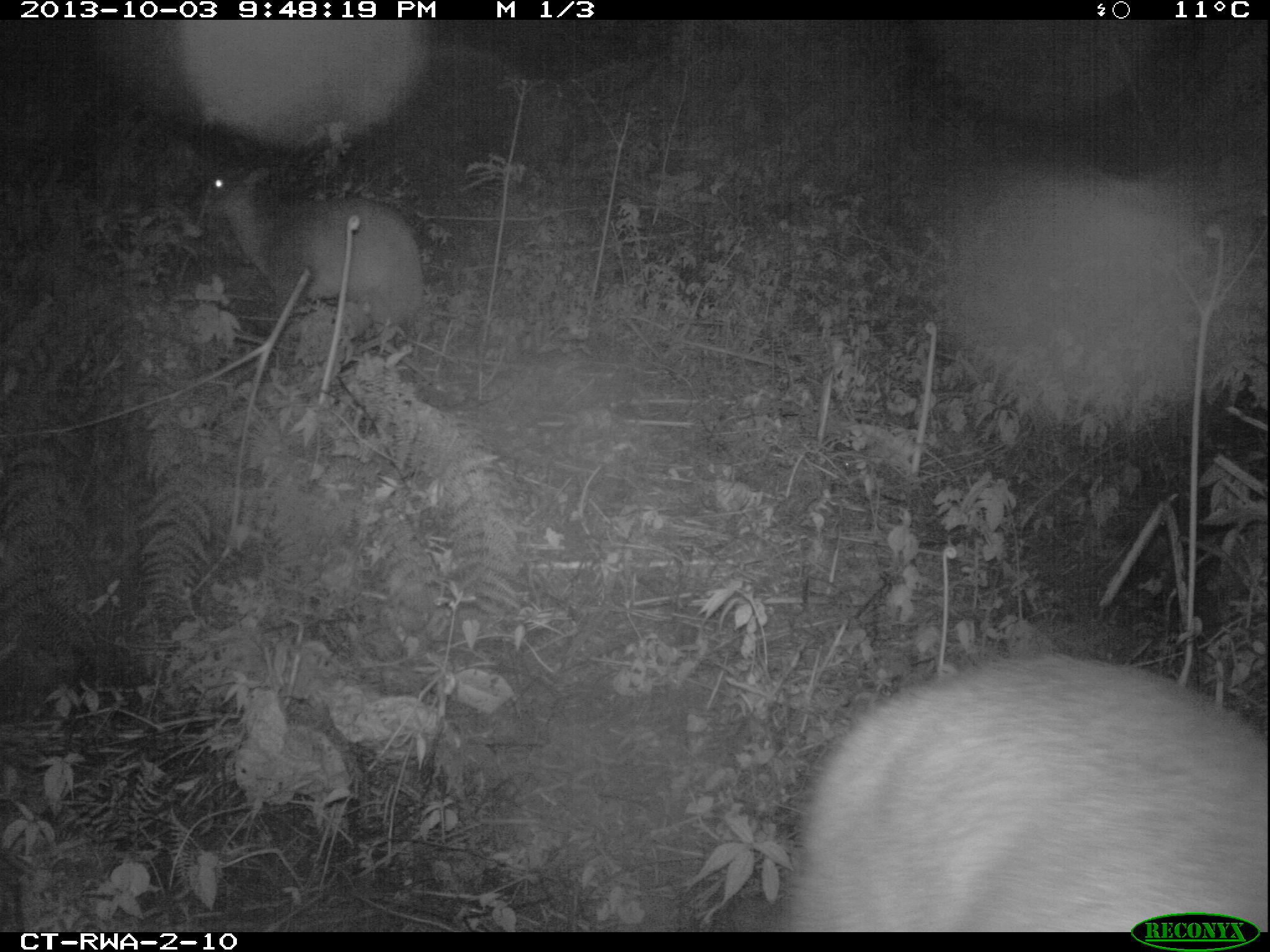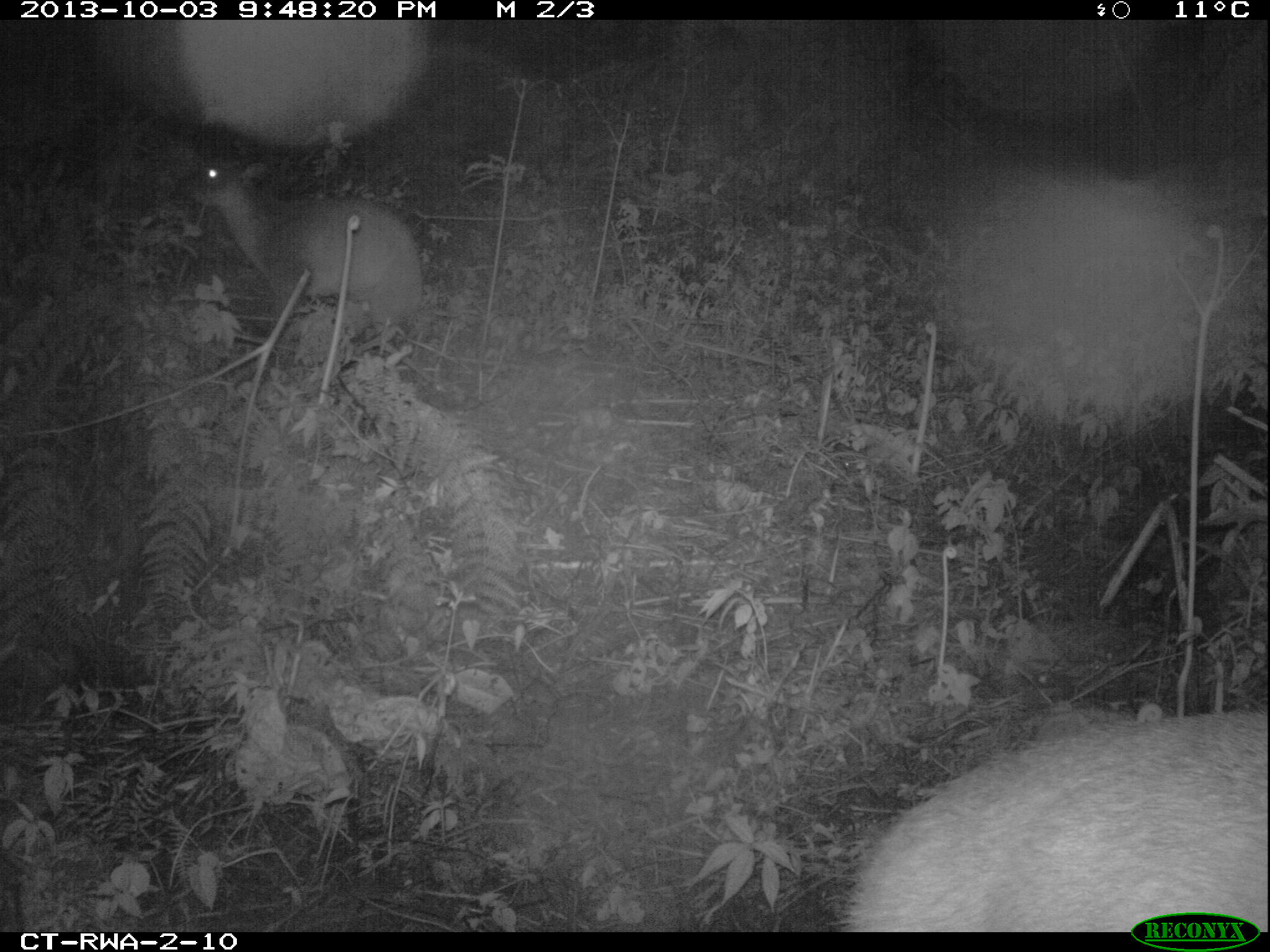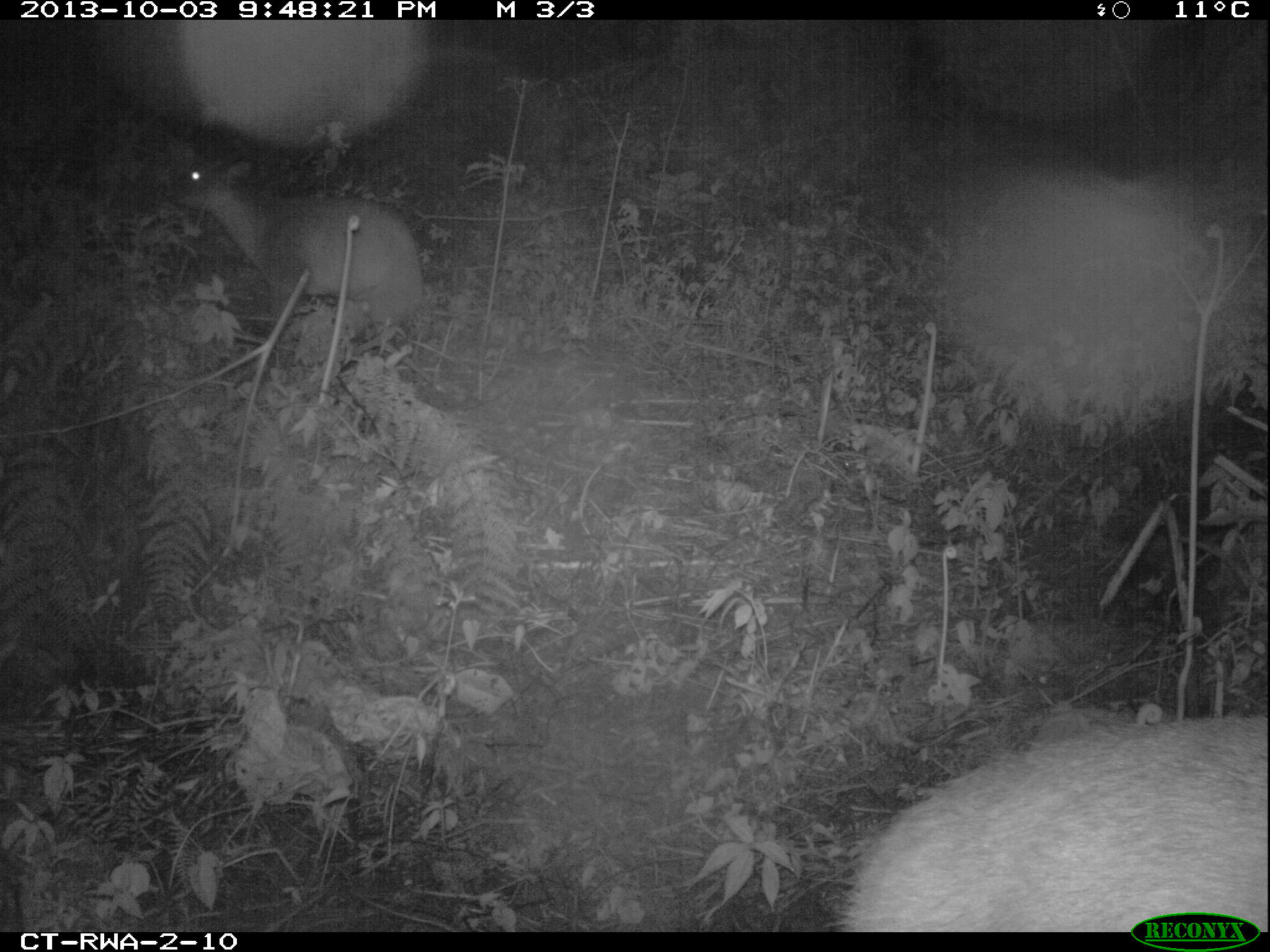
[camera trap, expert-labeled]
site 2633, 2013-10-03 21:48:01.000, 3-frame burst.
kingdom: Animalia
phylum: Chordata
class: Mammalia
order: Artiodactyla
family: Bovidae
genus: Cephalophus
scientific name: Cephalophus nigrifrons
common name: black-fronted duiker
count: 2